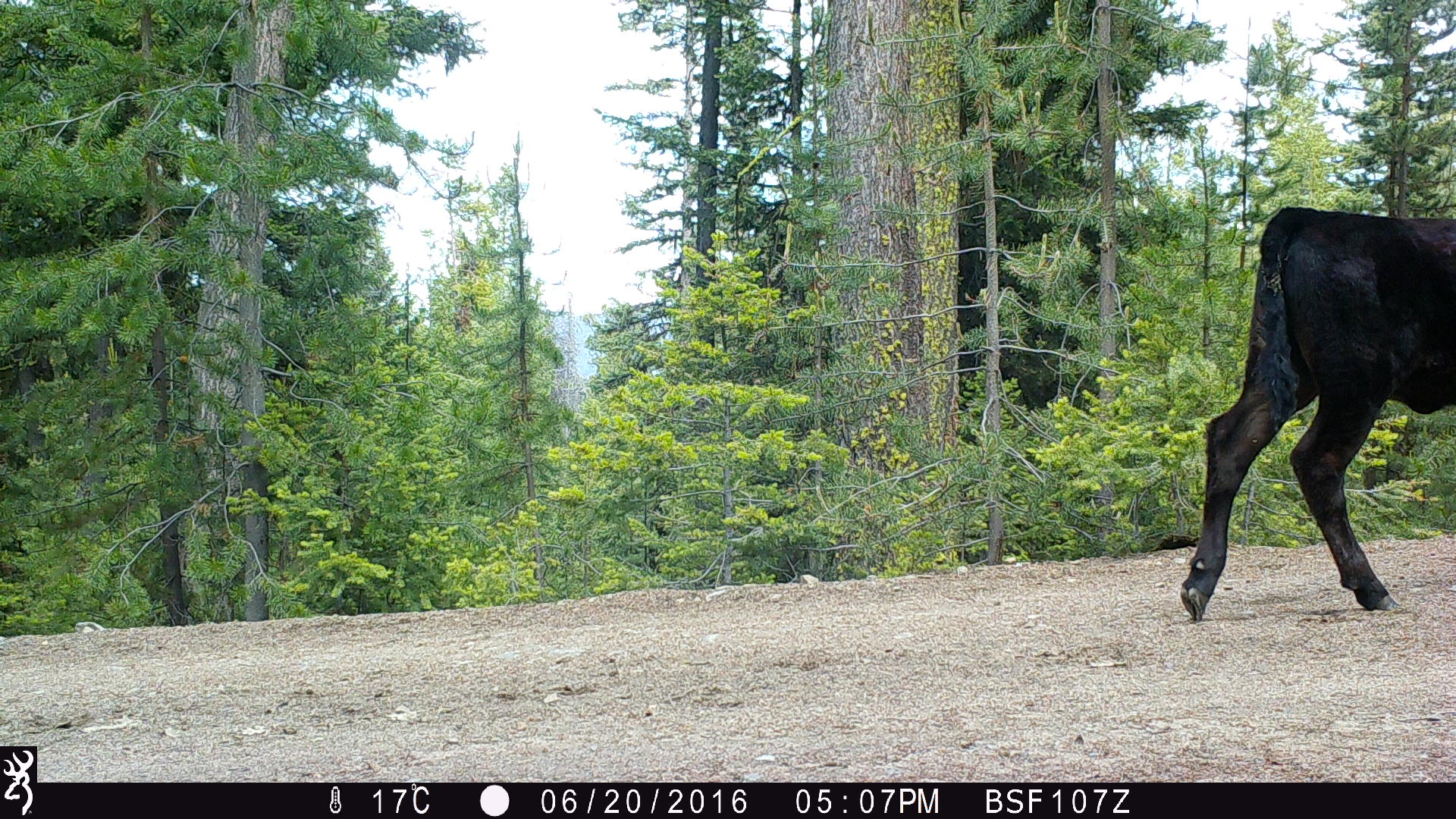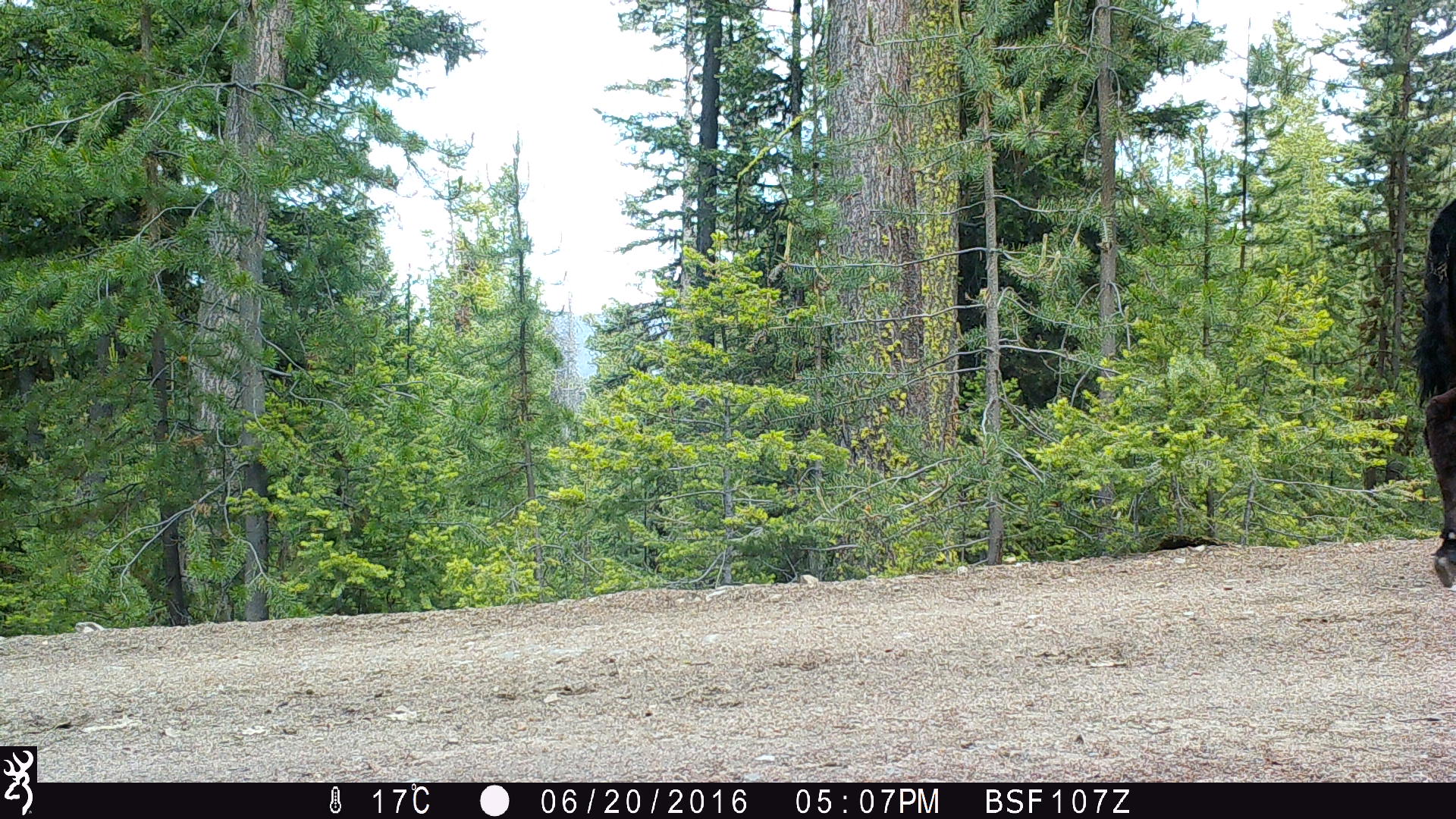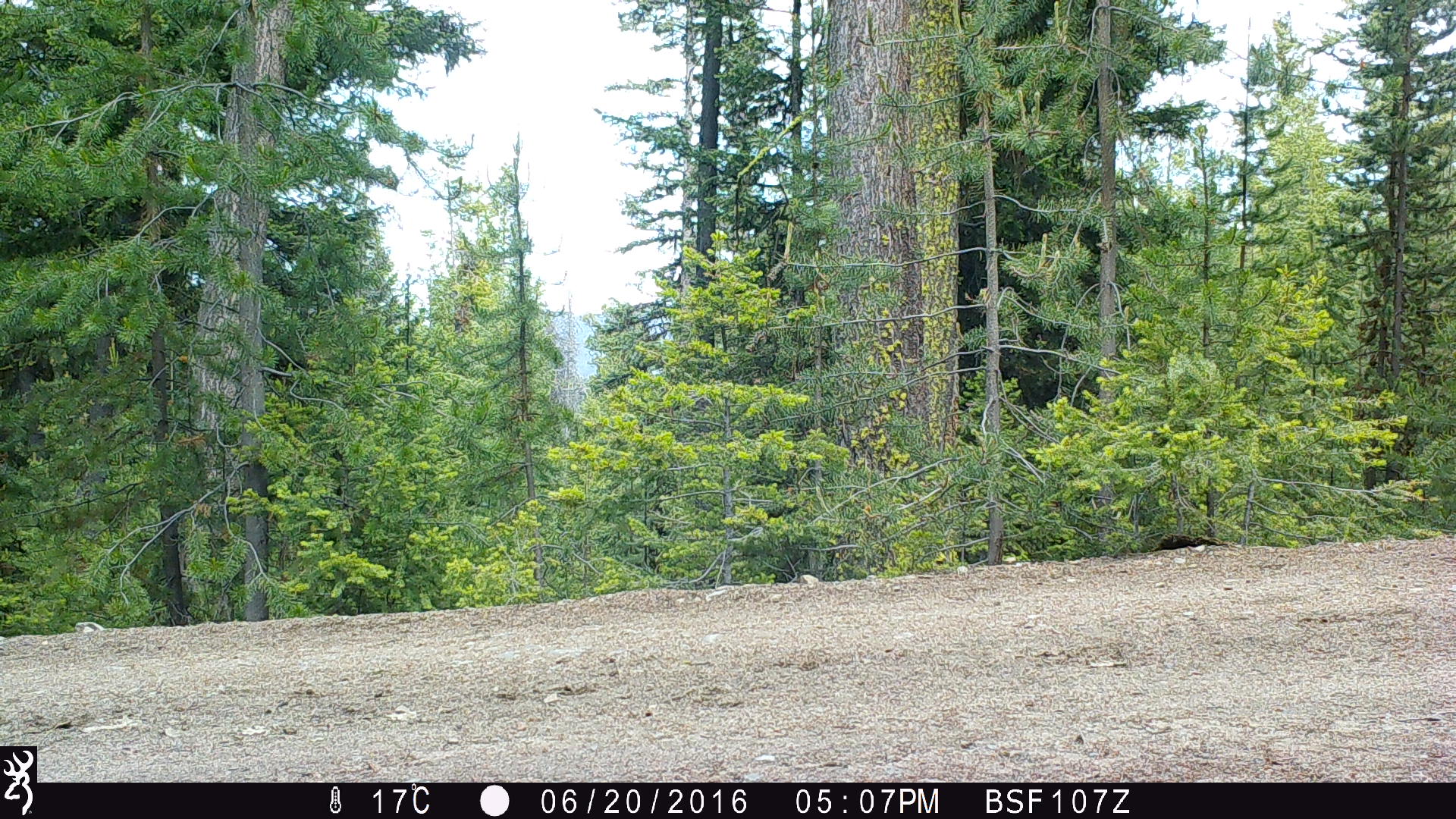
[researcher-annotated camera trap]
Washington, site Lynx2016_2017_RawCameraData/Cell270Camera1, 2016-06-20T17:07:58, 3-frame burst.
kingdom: Animalia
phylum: Chordata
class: Mammalia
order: Artiodactyla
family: Bovidae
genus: Bos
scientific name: Bos taurus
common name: domestic cattle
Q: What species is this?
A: Domestic cattle (Bos taurus).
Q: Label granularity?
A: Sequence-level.